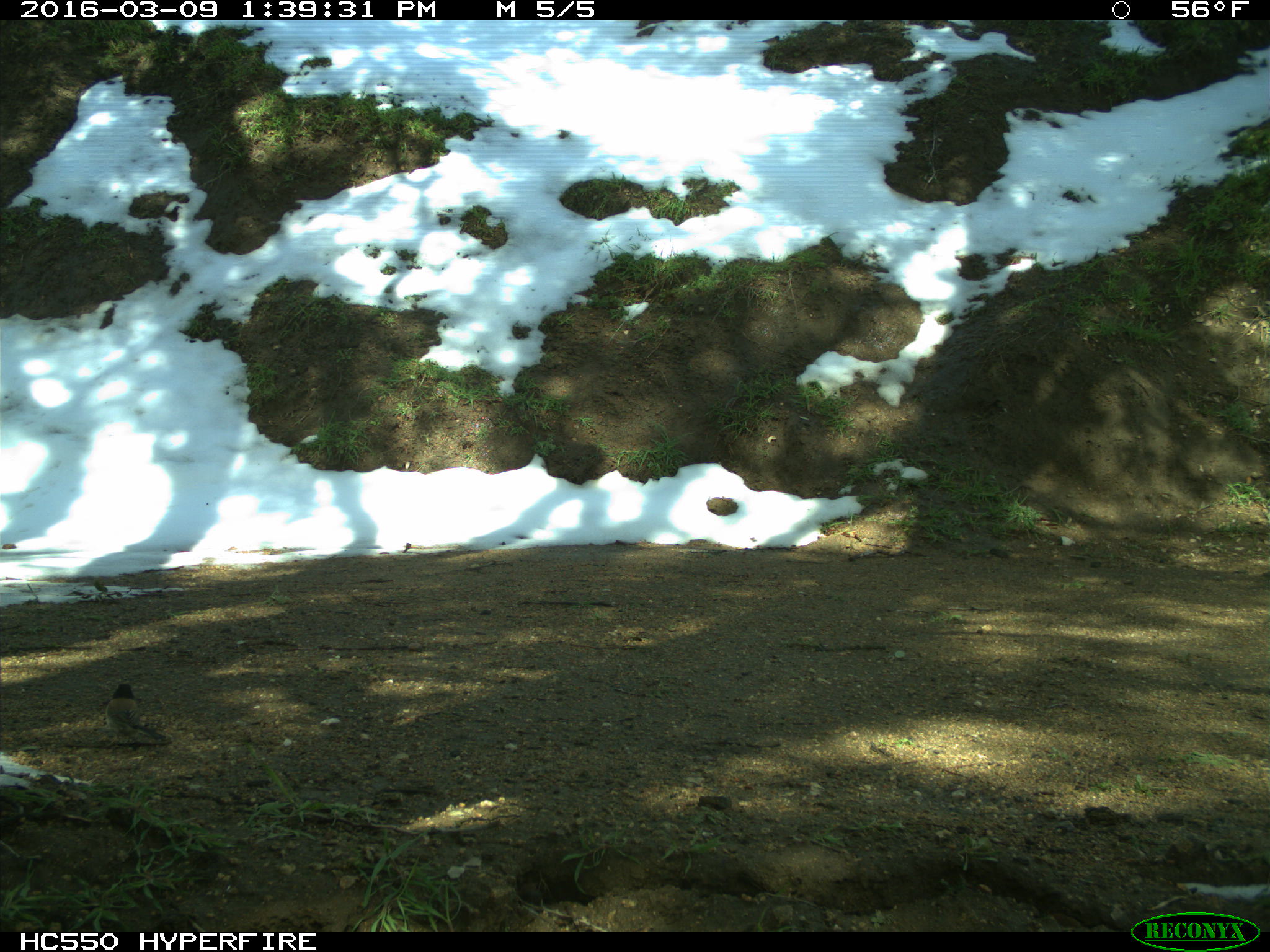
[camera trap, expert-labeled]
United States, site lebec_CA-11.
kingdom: Animalia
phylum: Chordata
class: Aves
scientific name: Aves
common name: birds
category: unidentified bird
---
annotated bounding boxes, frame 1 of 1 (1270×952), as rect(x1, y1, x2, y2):
animal: rect(68, 682, 172, 747)